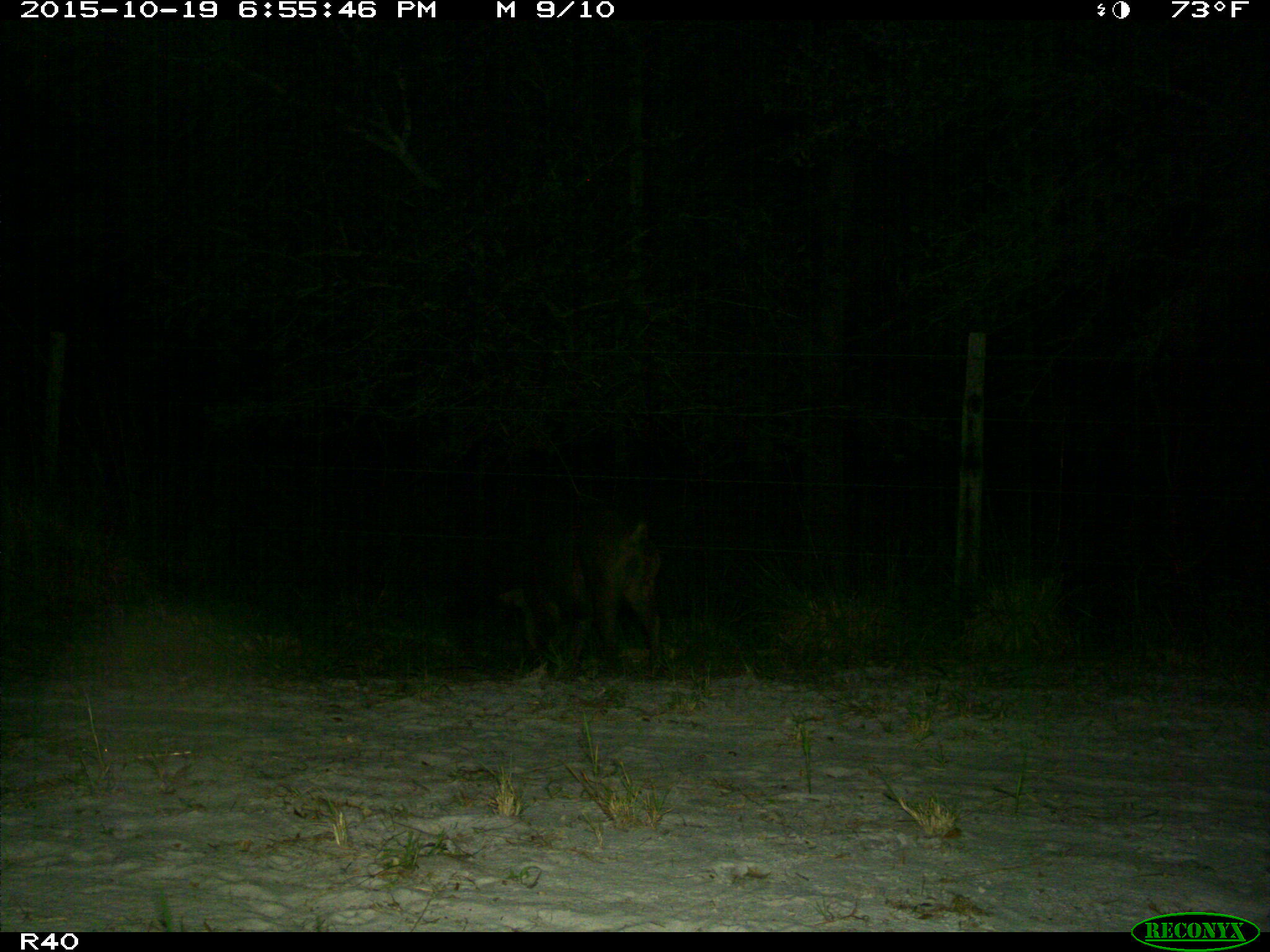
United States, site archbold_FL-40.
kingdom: Animalia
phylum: Chordata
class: Mammalia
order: Artiodactyla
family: Suidae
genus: Sus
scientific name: Sus scrofa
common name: wild boar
Sus scrofa (wild boar).